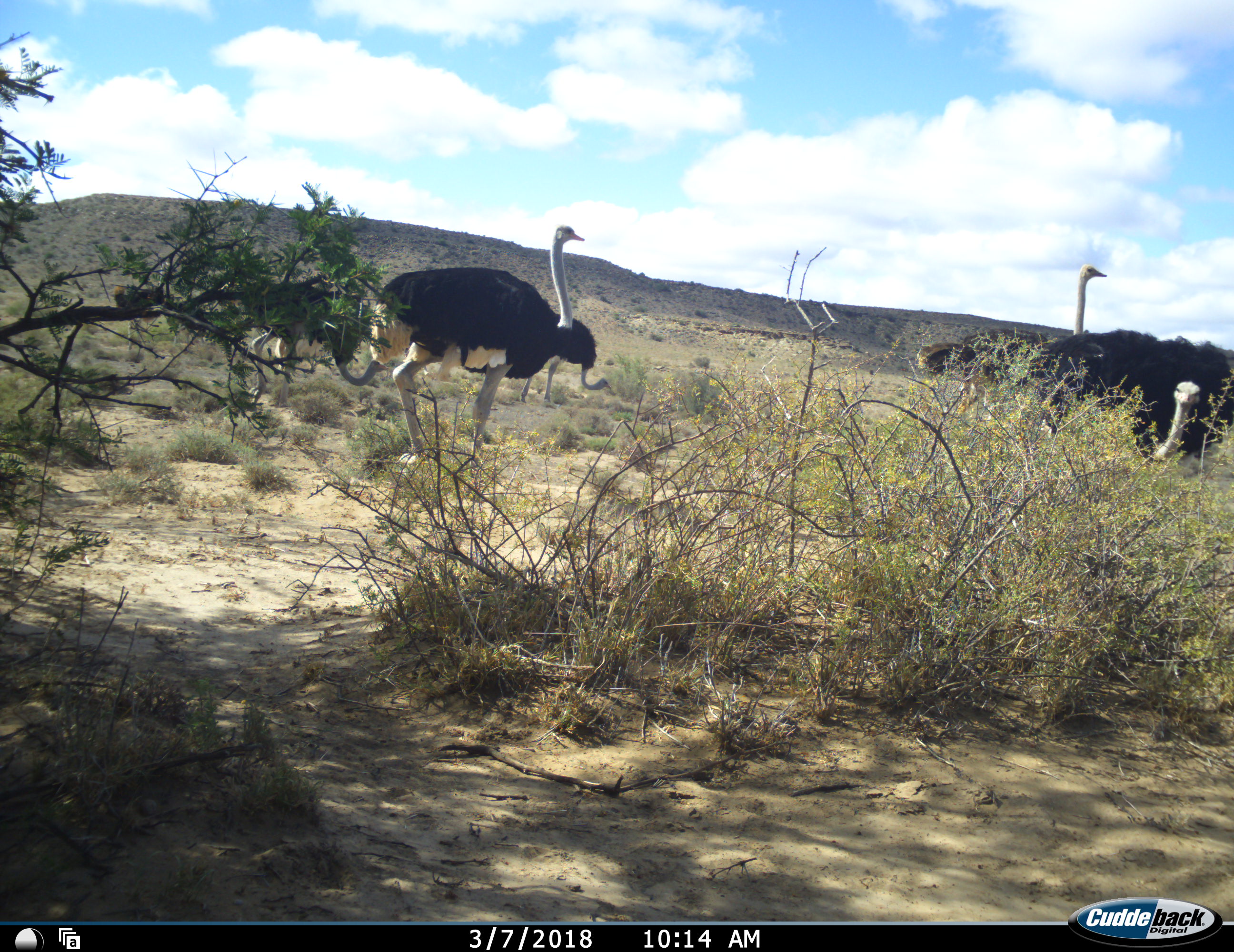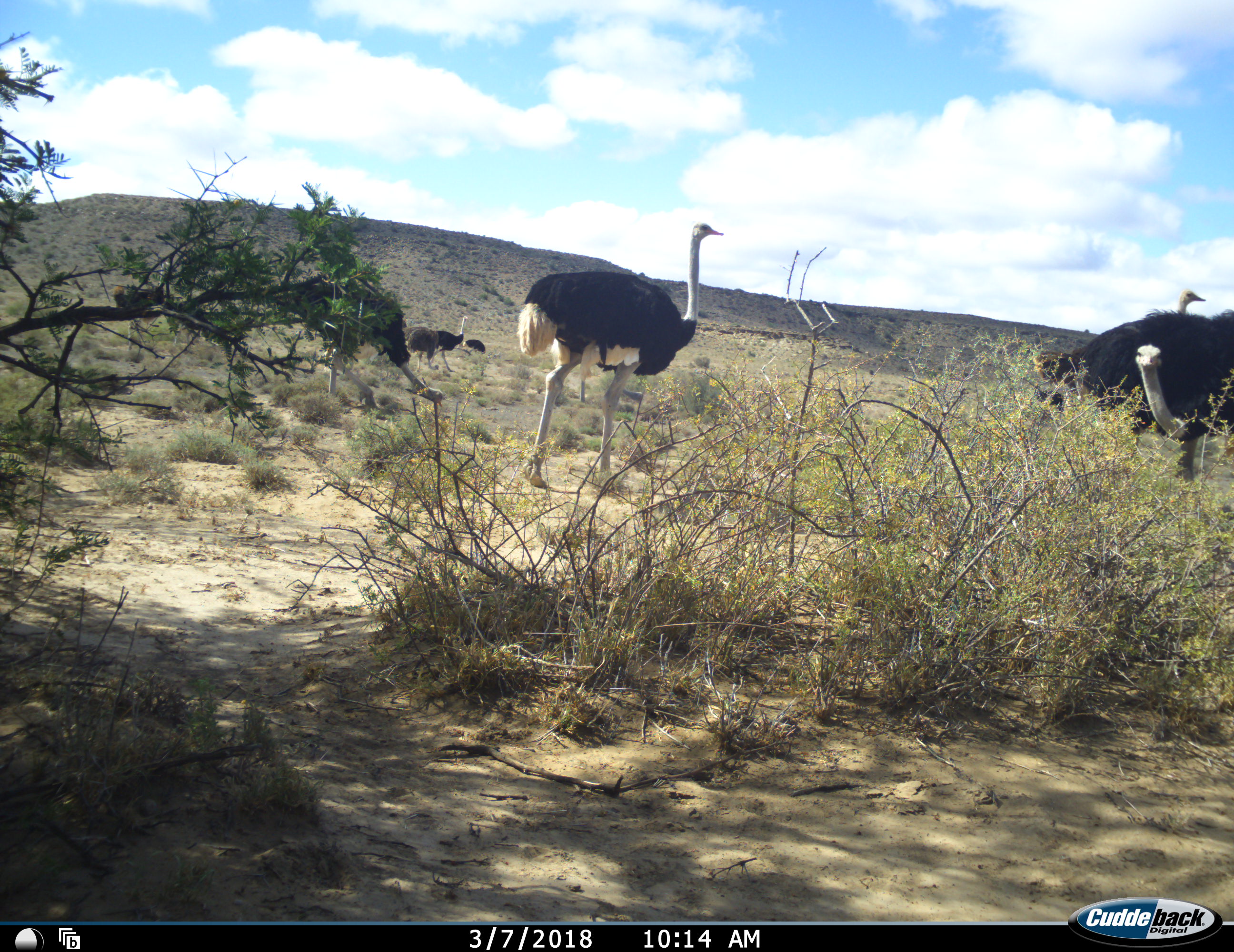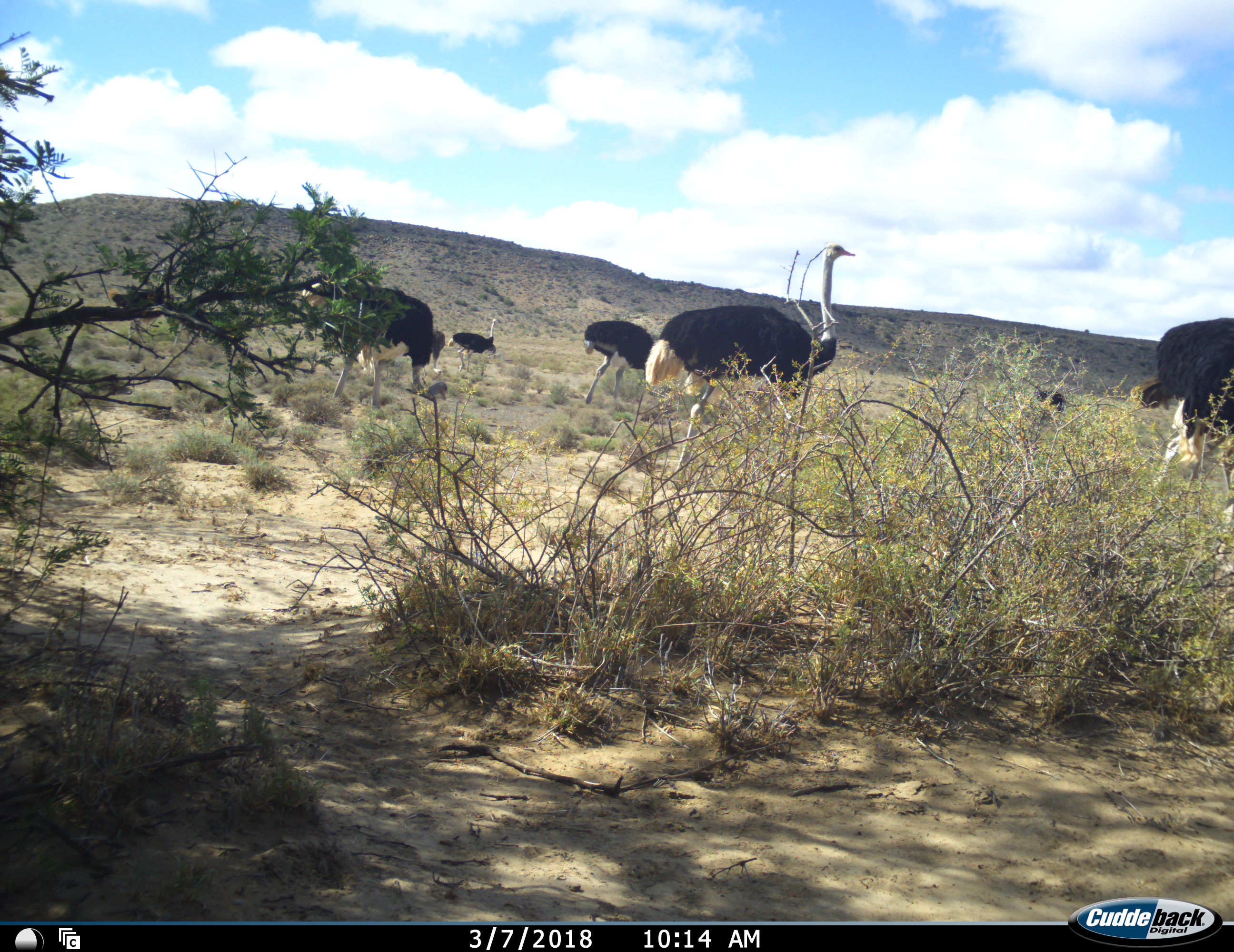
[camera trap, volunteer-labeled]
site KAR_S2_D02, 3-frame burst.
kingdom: Animalia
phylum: Chordata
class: Aves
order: Struthioniformes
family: Struthionidae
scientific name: Struthionidae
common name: ostrich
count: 8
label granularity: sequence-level